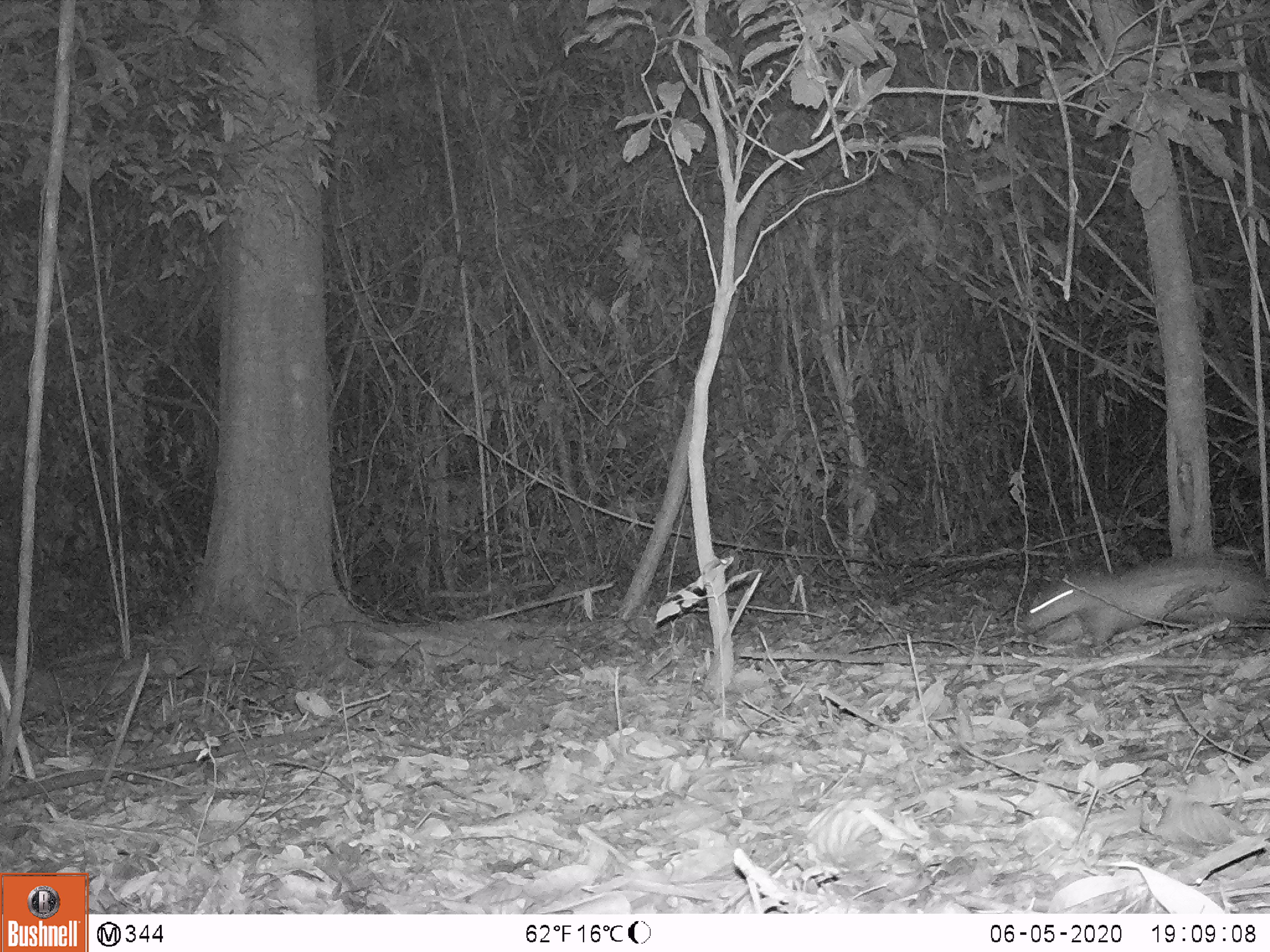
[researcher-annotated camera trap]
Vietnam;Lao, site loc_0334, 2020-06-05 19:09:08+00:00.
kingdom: Animalia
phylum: Chordata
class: Mammalia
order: Rodentia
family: Hystricidae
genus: Atherurus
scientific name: Atherurus macrourus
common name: asiatic brush-tailed porcupine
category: asiatic brush tailed porcupine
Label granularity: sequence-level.